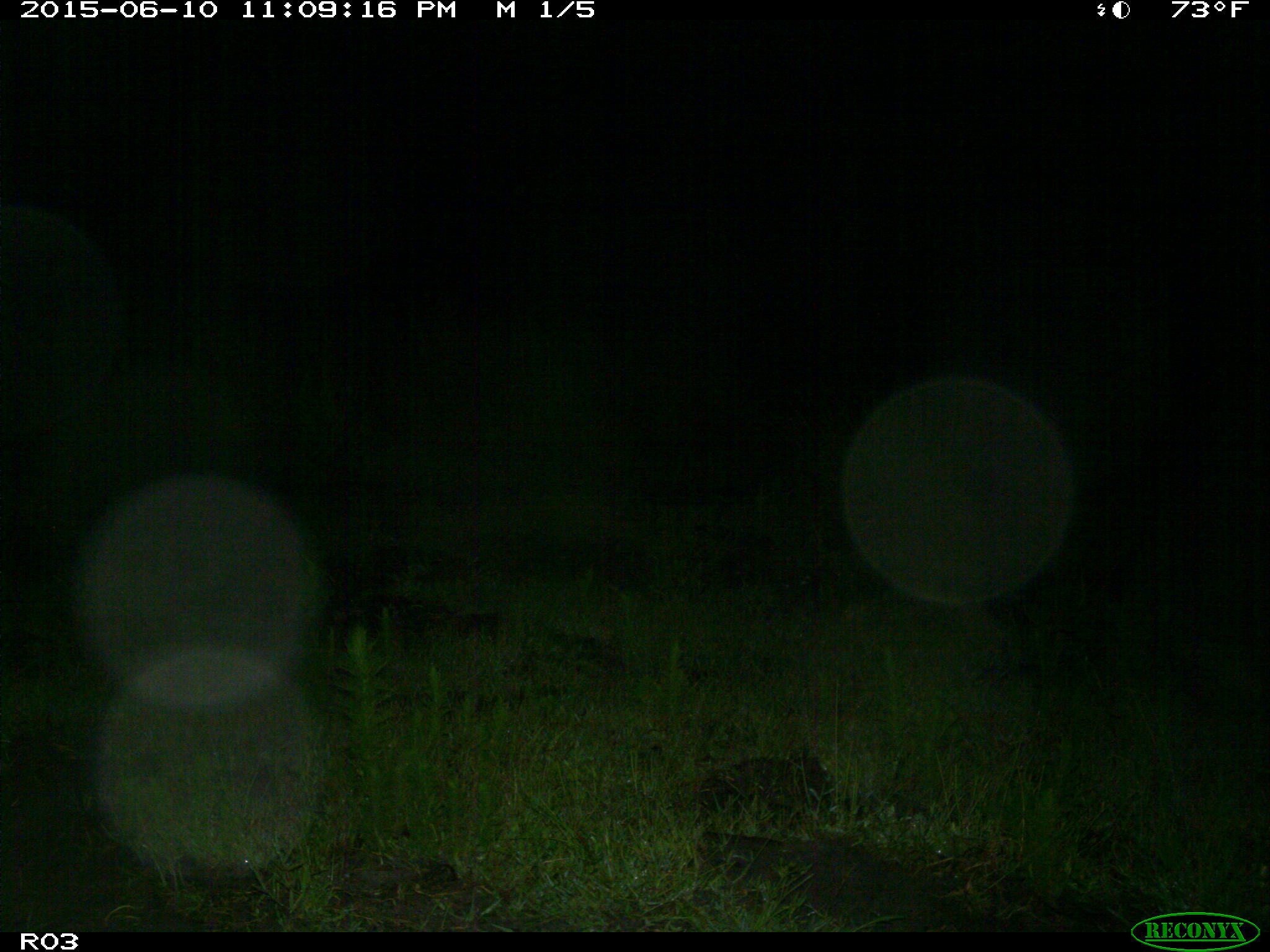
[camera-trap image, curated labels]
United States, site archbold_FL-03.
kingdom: Animalia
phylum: Chordata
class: Mammalia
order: Artiodactyla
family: Suidae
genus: Sus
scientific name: Sus scrofa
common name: wild boar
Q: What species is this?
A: Sus scrofa (wild boar).